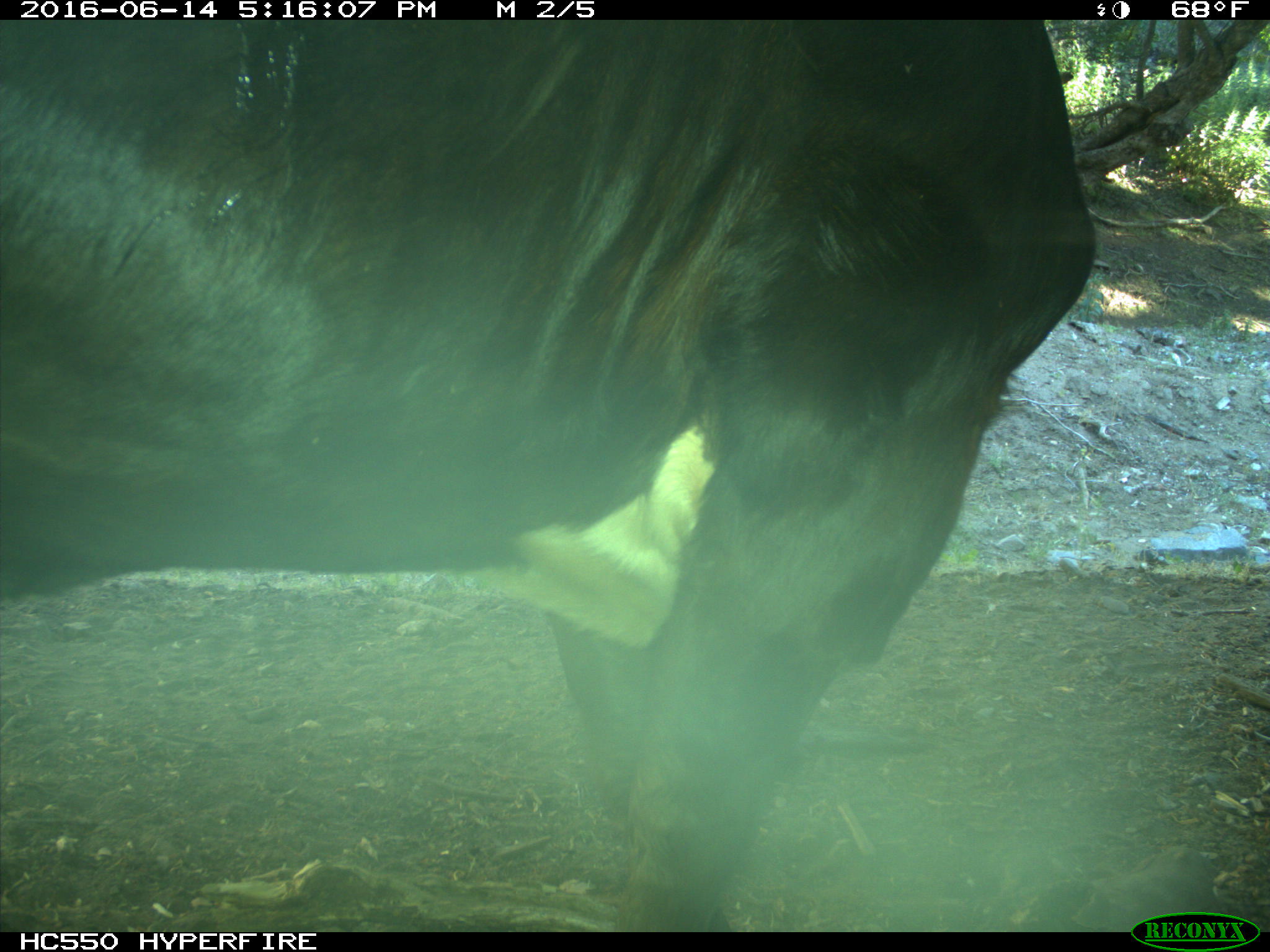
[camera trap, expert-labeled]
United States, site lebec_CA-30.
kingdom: Animalia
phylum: Chordata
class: Mammalia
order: Artiodactyla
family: Bovidae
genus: Bos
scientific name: Bos taurus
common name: domestic cow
Bos taurus (domestic cow).